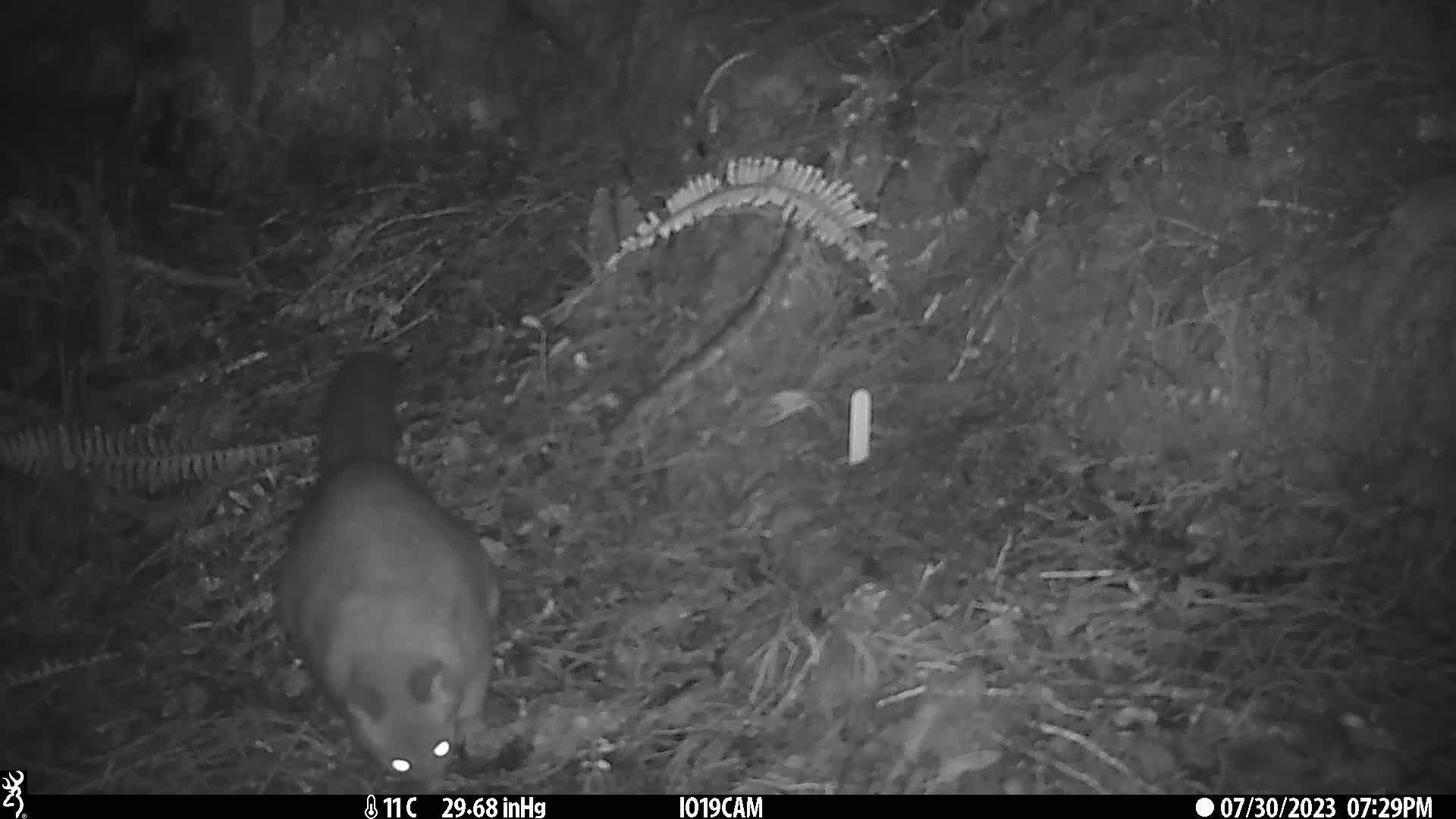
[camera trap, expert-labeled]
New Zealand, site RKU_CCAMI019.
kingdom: Animalia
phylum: Chordata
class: Mammalia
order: Diprotodontia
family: Phalangeridae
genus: Trichosurus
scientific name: Trichosurus vulpecula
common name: common brushtail possum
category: possum